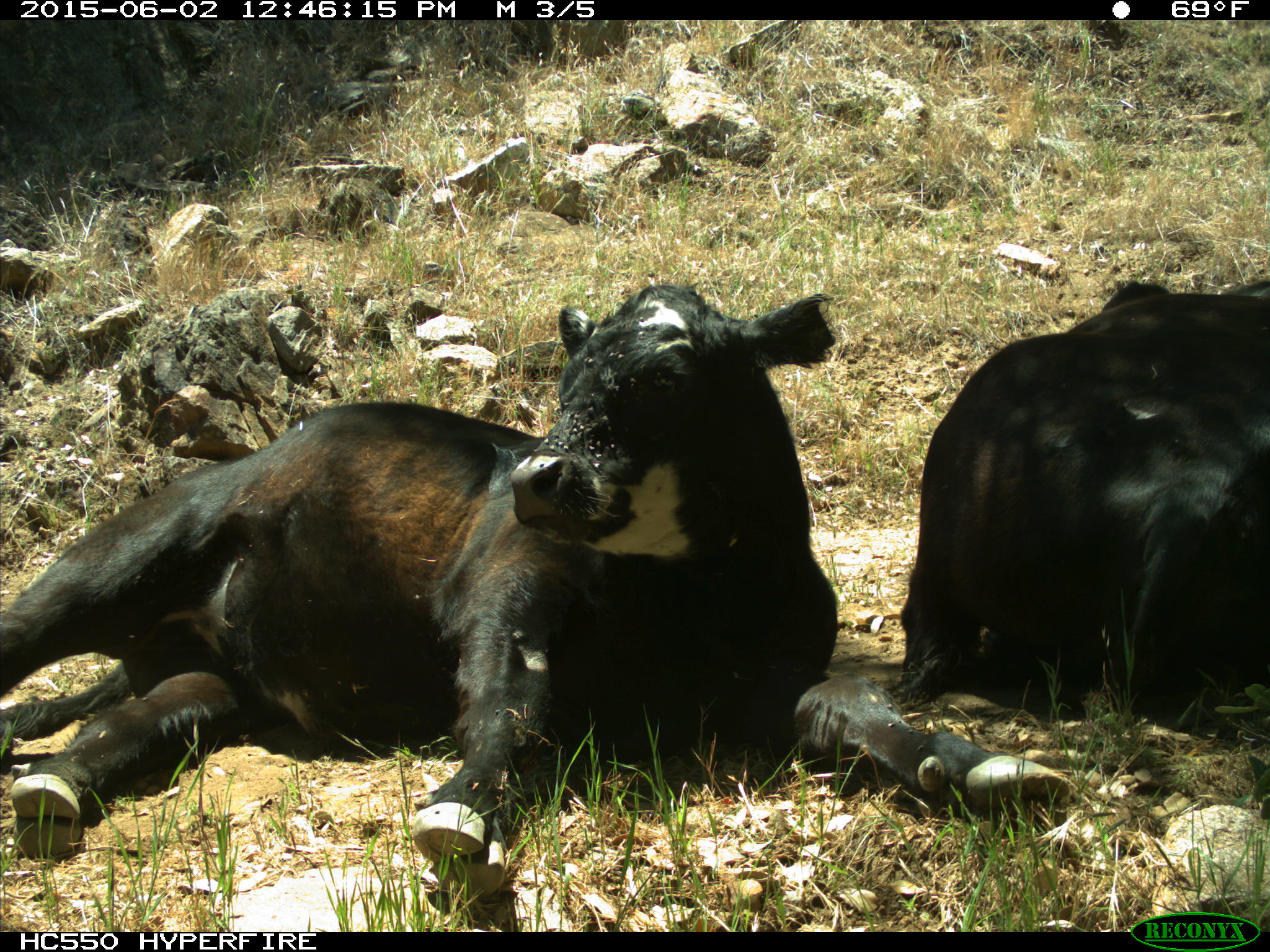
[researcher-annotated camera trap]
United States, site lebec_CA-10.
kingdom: Animalia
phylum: Chordata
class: Mammalia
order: Artiodactyla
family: Bovidae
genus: Bos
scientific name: Bos taurus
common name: domestic cow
Bos taurus (domestic cow).